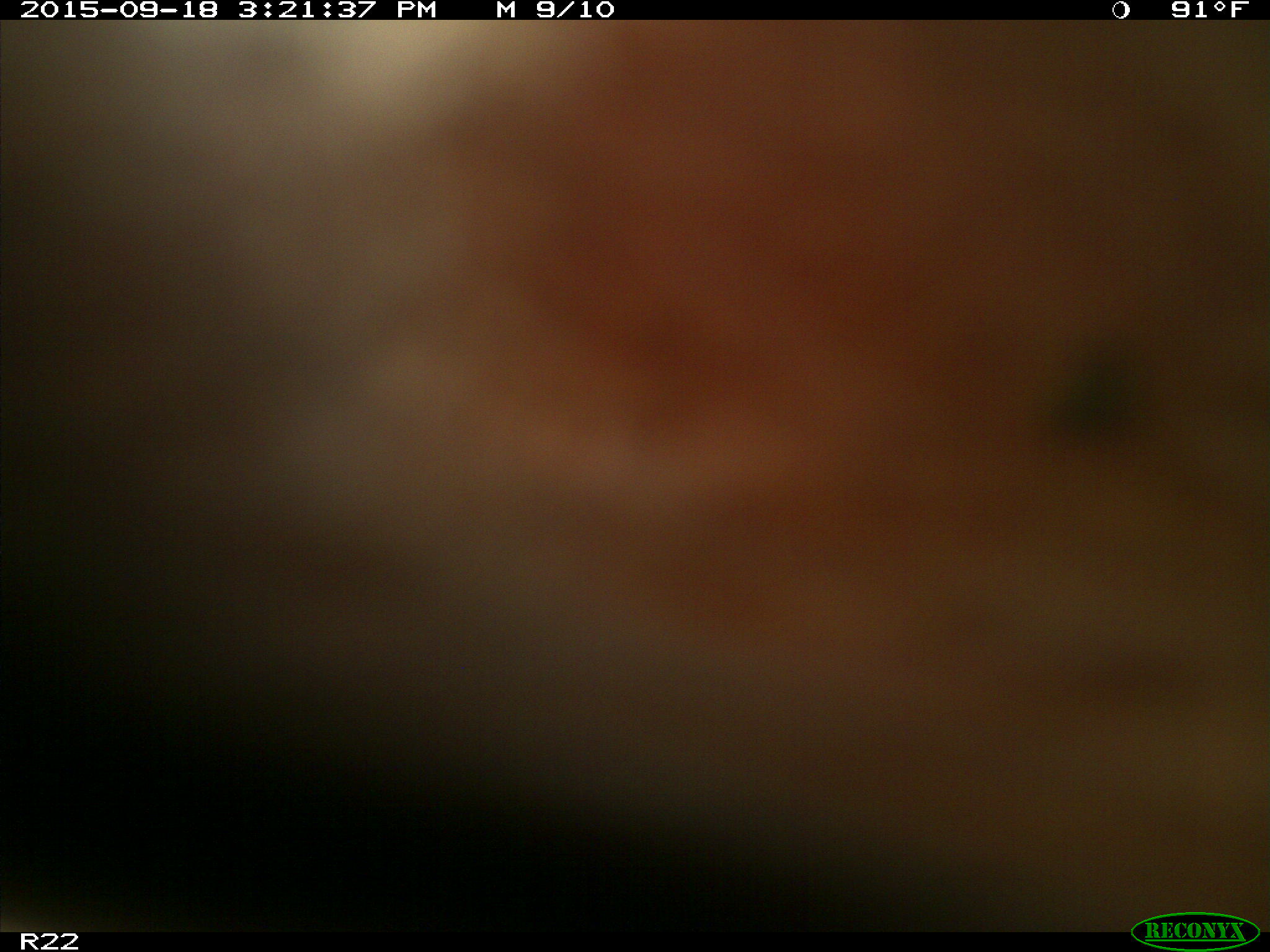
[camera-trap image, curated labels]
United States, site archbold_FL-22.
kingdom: Animalia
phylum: Chordata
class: Mammalia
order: Artiodactyla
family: Bovidae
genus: Bos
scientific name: Bos taurus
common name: domestic cow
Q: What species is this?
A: Bos taurus (domestic cow).